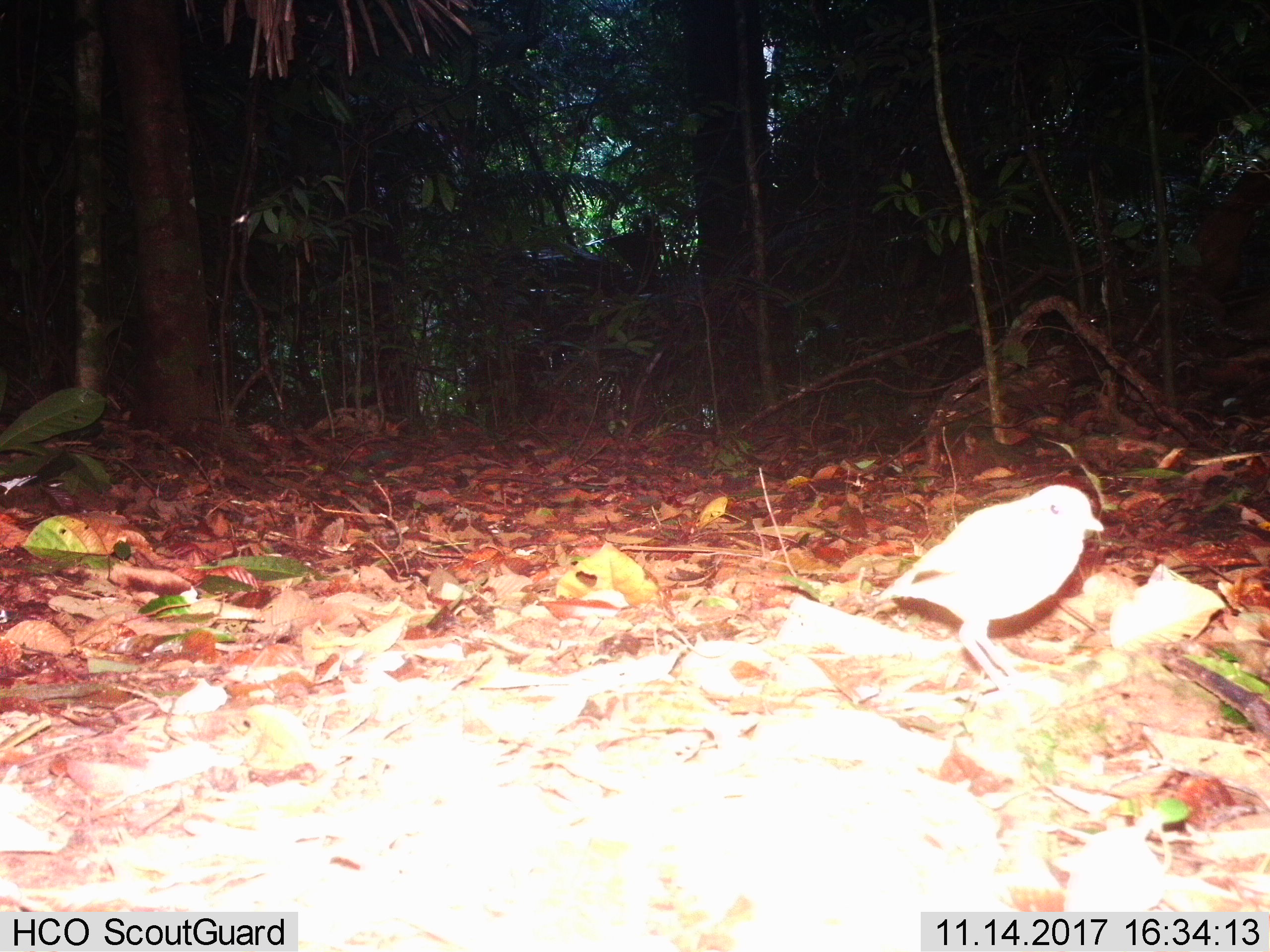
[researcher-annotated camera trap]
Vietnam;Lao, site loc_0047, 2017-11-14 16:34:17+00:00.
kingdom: Animalia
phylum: Chordata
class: Aves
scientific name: Aves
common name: bird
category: unidentified bird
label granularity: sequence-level